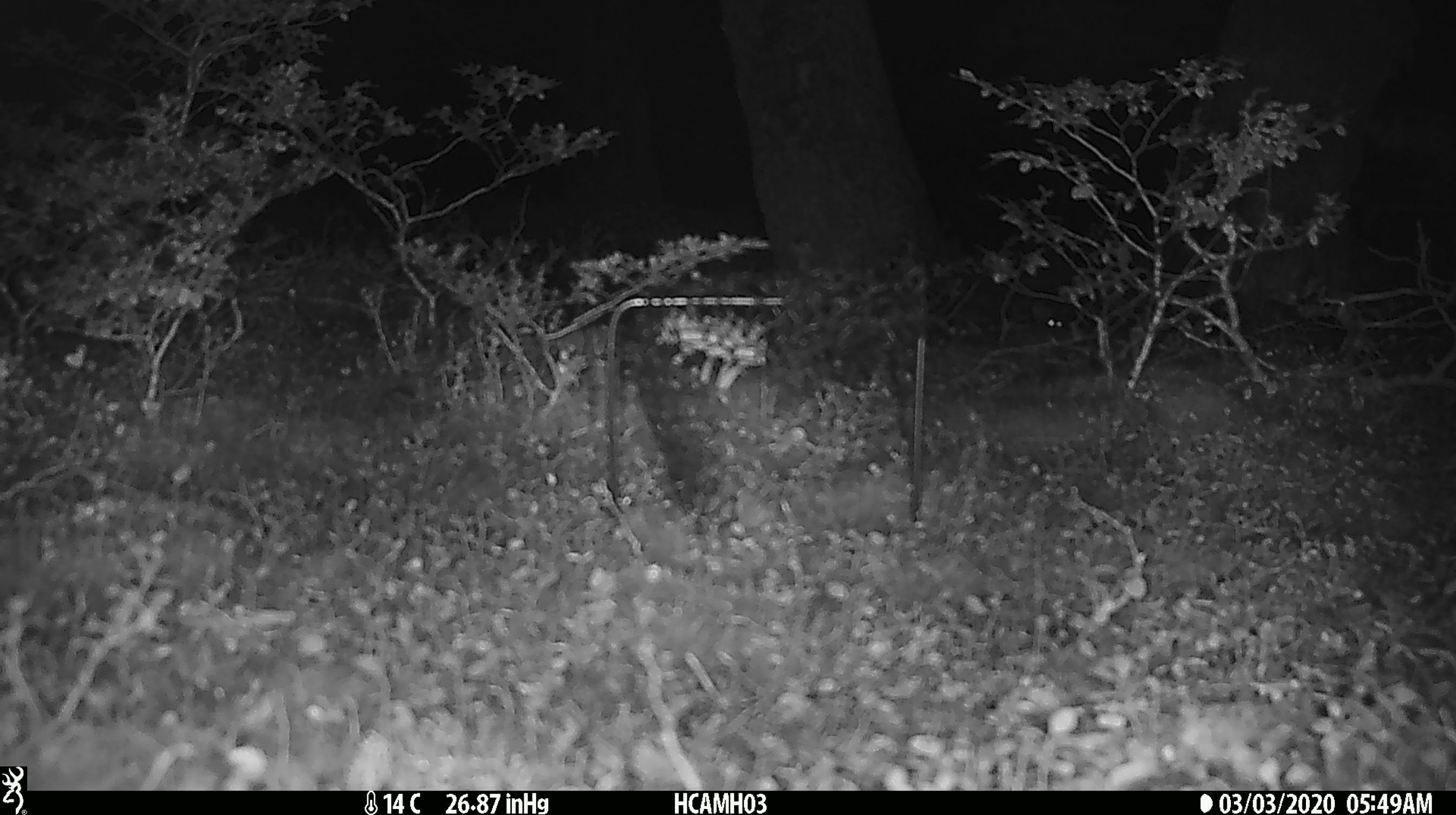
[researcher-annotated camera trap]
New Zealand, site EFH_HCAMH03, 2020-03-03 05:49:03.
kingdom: Animalia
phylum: Chordata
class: Mammalia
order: Rodentia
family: Muridae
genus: Mus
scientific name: Mus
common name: mouse